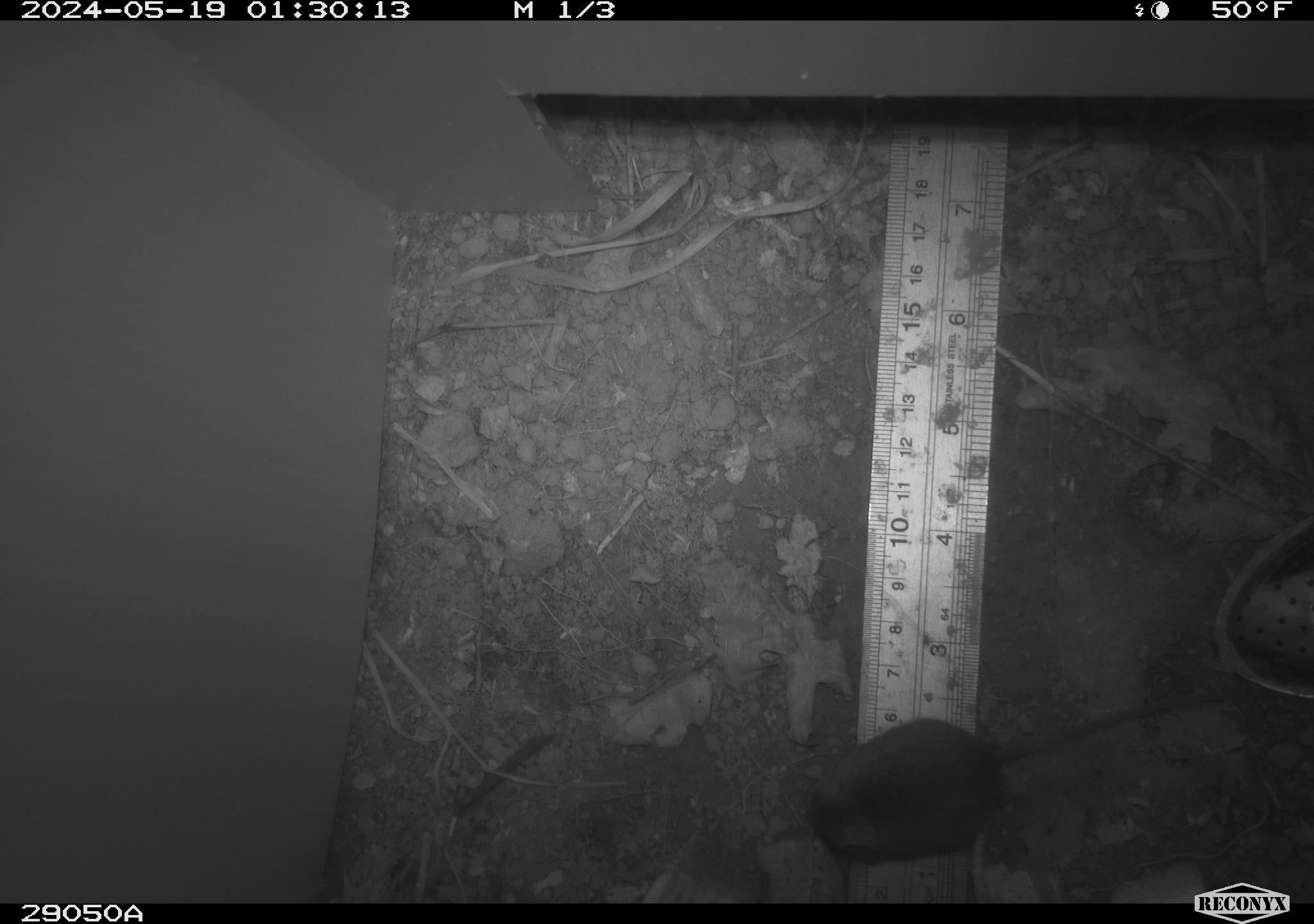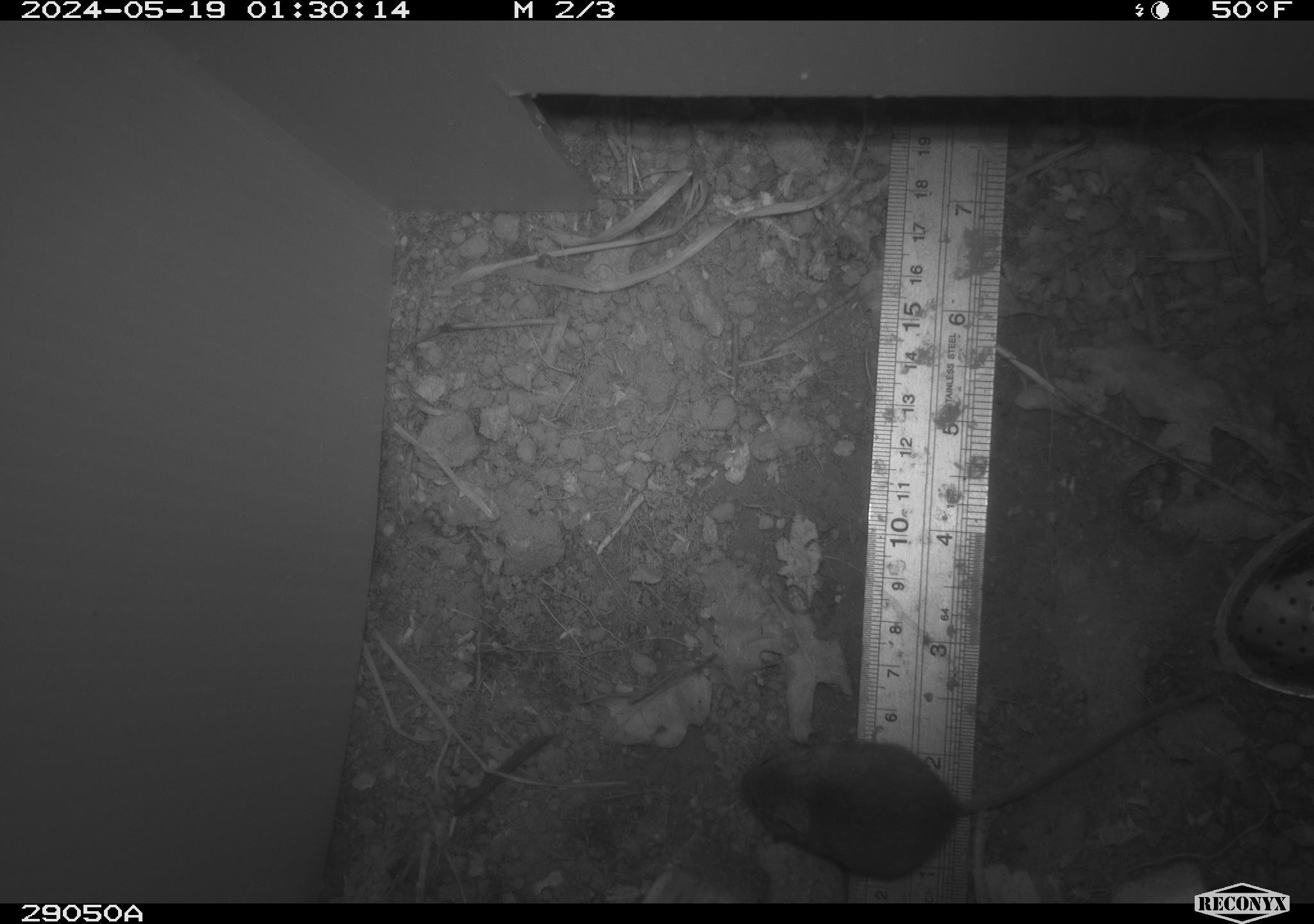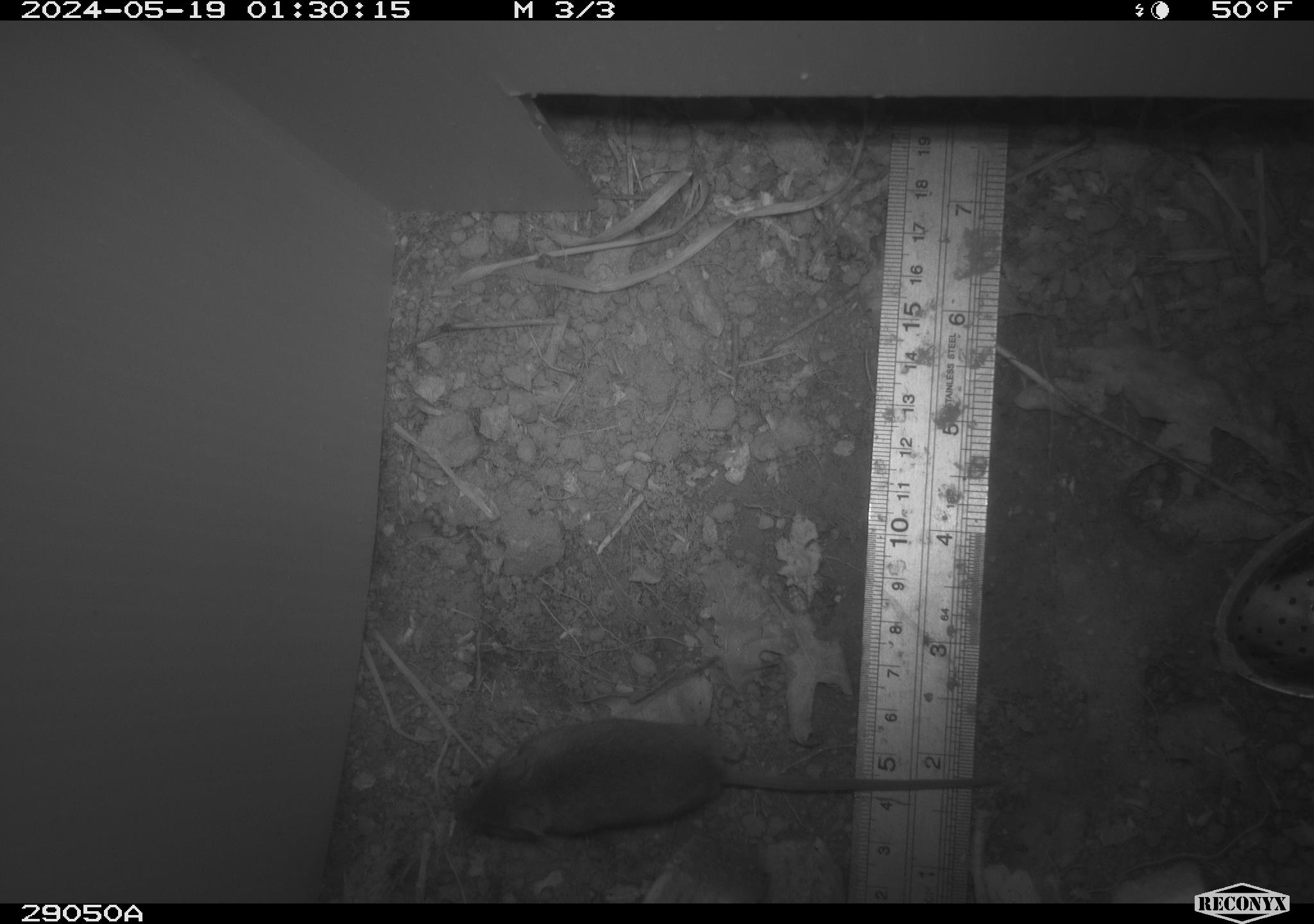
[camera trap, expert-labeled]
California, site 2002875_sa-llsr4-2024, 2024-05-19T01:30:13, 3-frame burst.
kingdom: Animalia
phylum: Chordata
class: Mammalia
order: Rodentia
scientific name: Rodentia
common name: mouse species